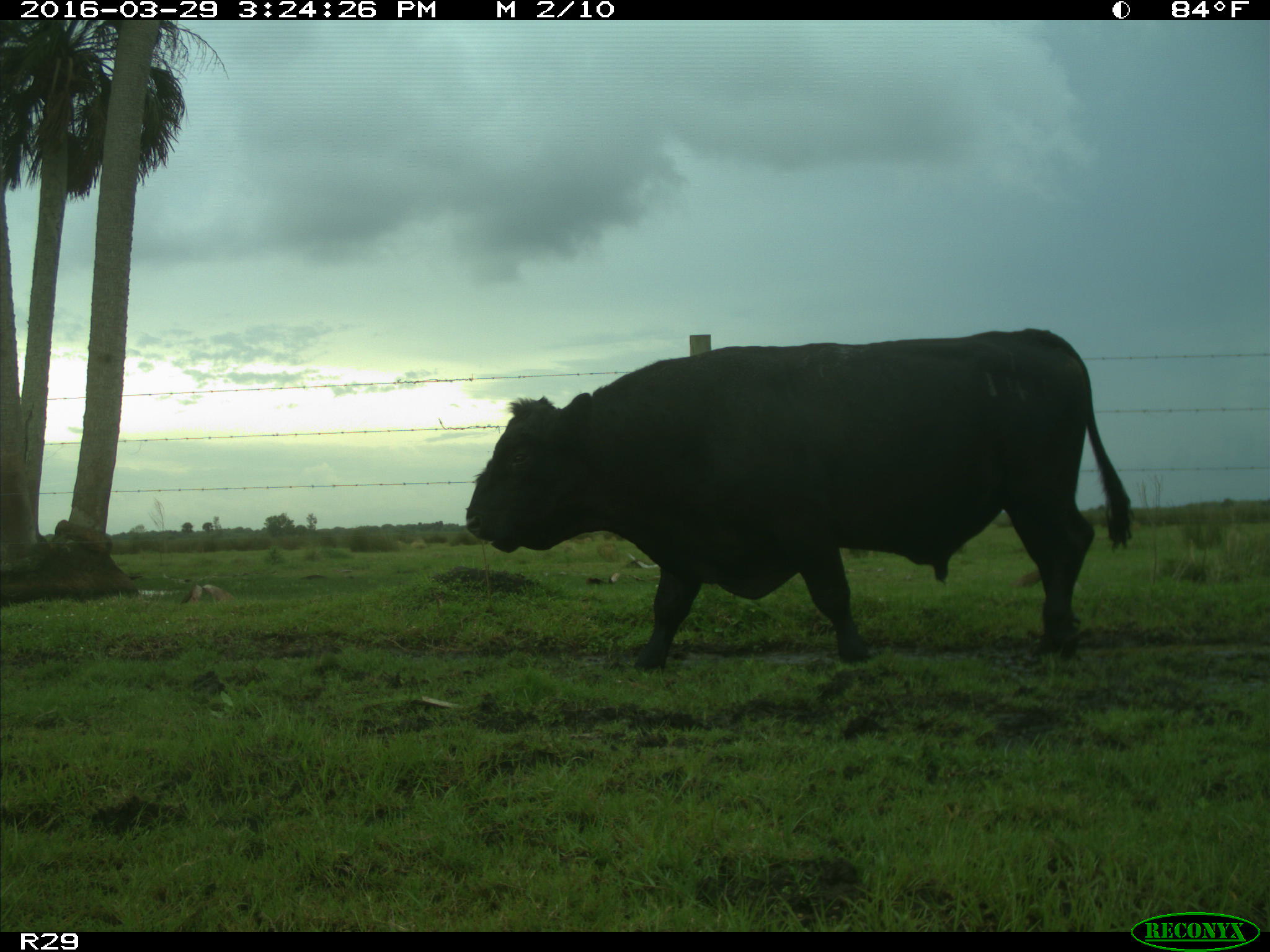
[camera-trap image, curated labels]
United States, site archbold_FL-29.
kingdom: Animalia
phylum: Chordata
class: Mammalia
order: Artiodactyla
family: Bovidae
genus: Bos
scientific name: Bos taurus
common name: domestic cow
Bos taurus (domestic cow).